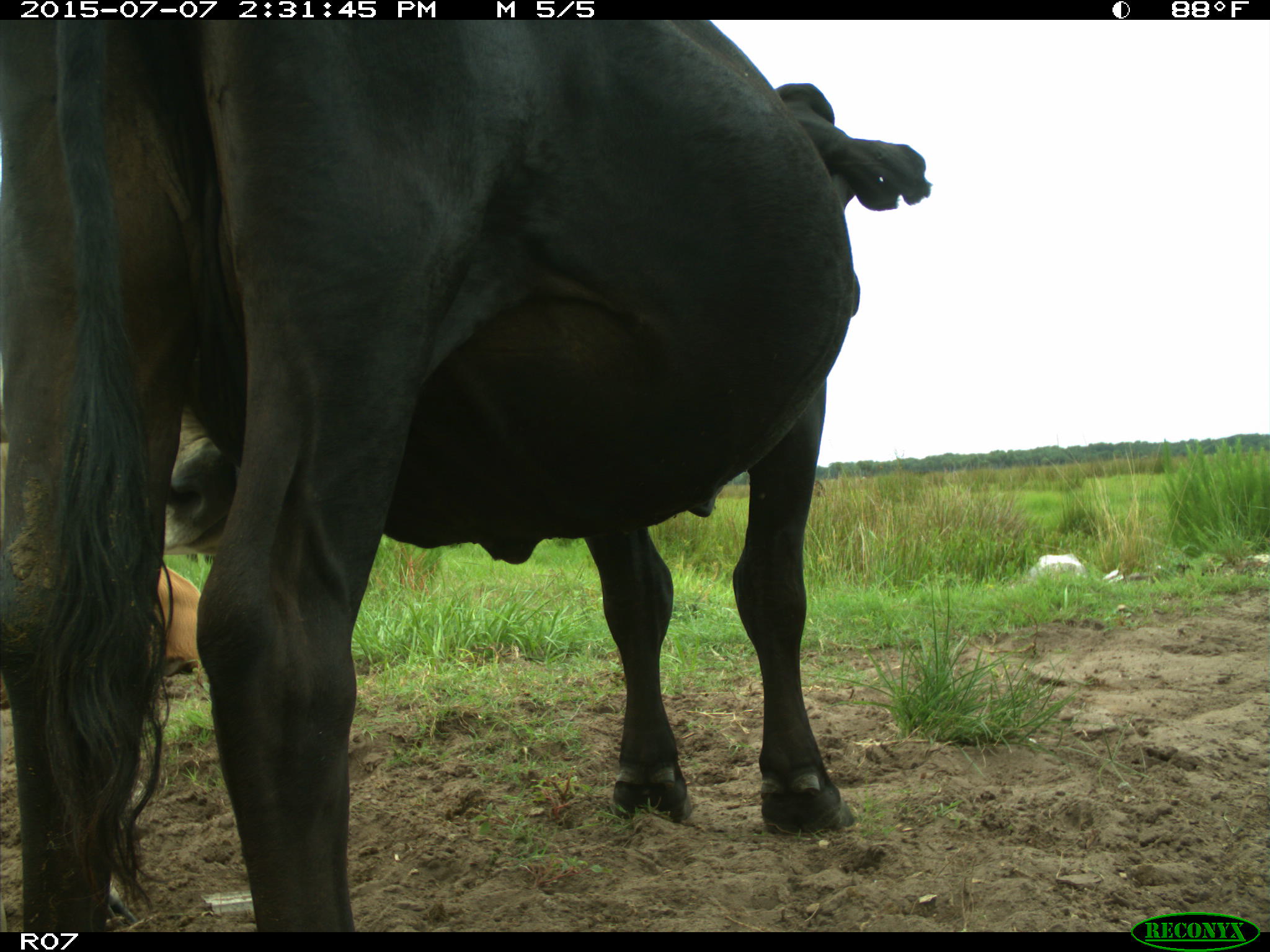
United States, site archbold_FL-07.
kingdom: Animalia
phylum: Chordata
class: Mammalia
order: Artiodactyla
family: Bovidae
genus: Bos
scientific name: Bos taurus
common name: domestic cow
Bos taurus (domestic cow).